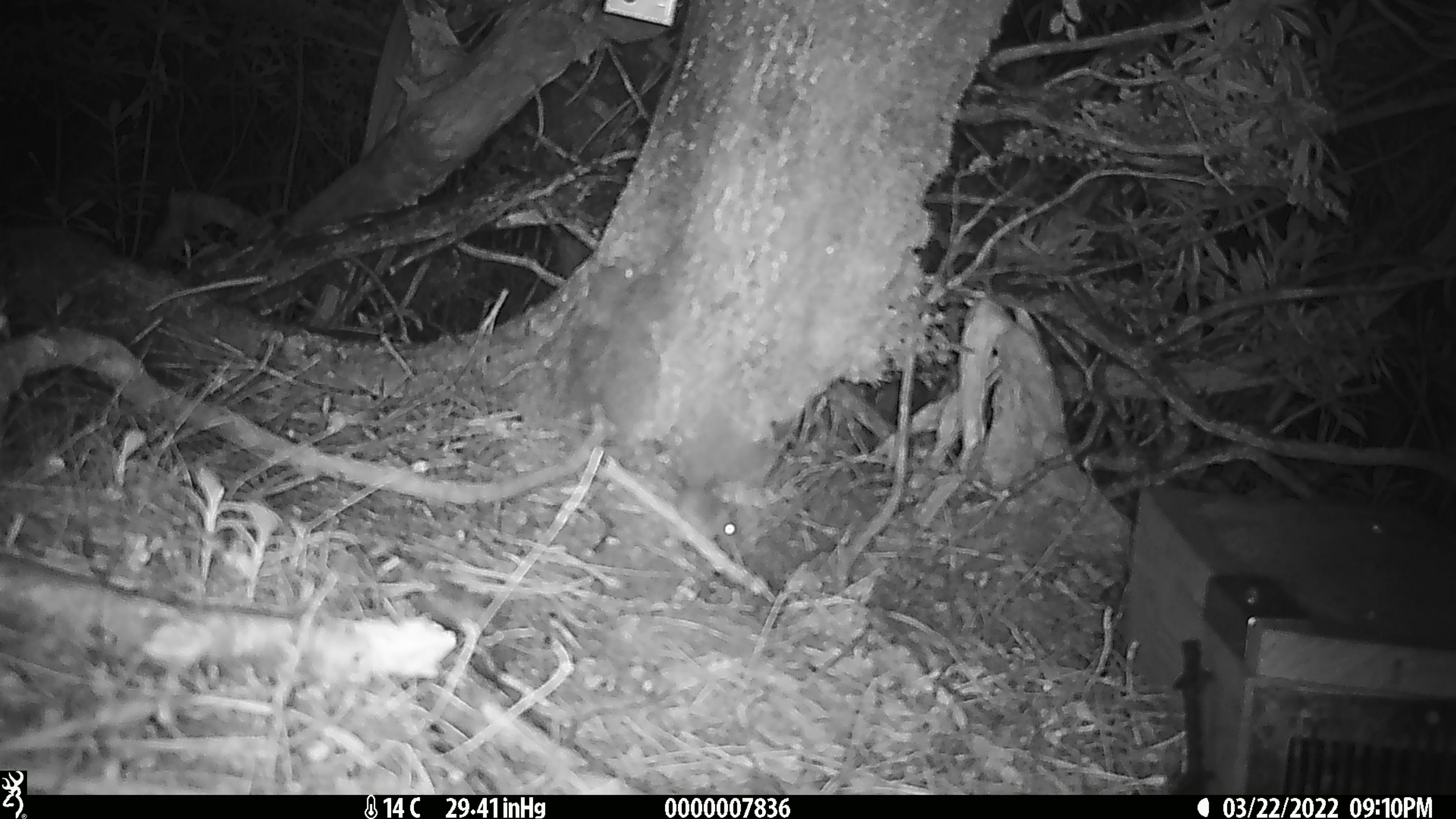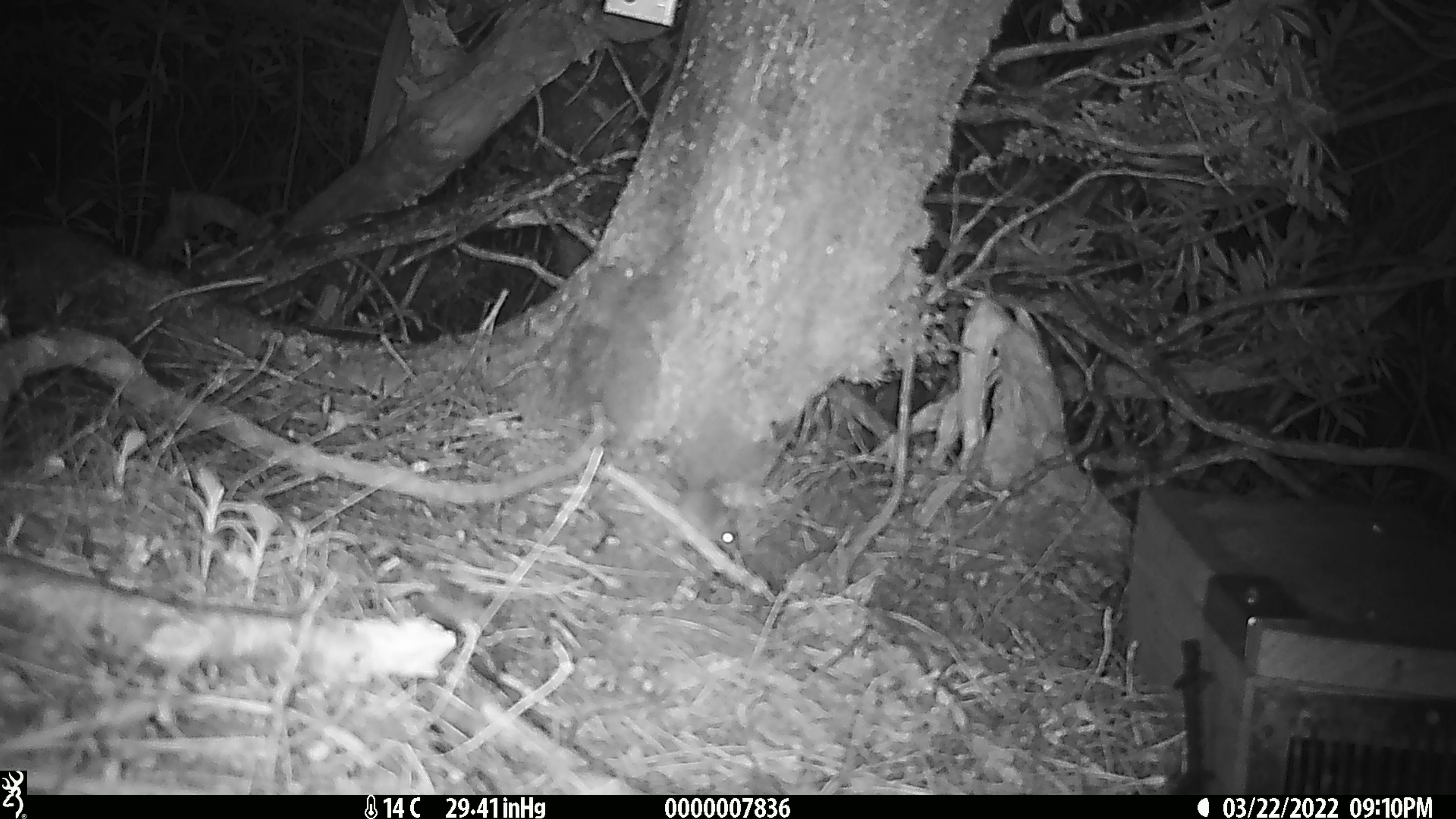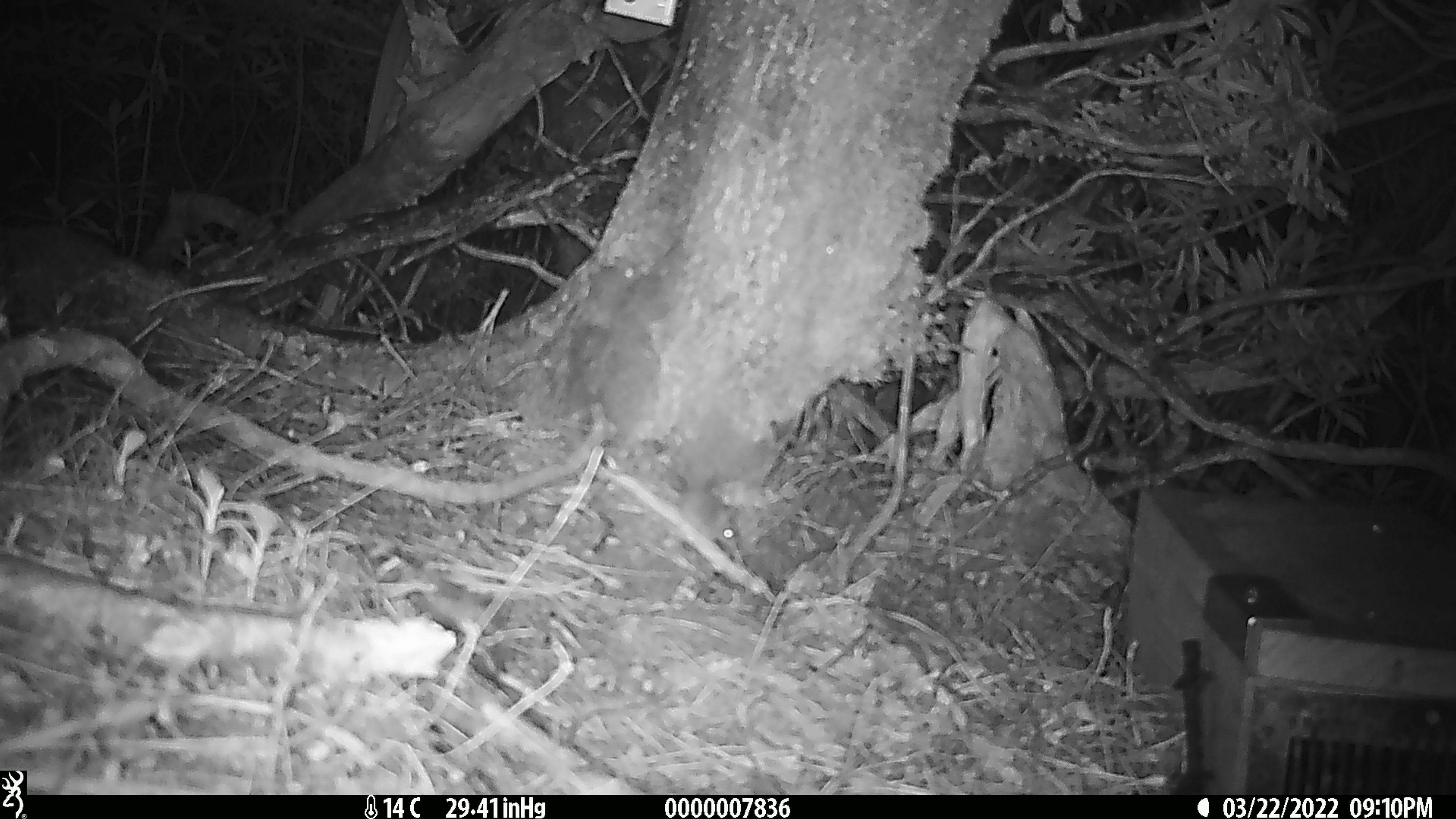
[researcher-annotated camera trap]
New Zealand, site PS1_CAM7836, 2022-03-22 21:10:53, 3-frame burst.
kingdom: Animalia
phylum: Chordata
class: Mammalia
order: Rodentia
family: Muridae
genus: Mus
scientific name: Mus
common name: mouse